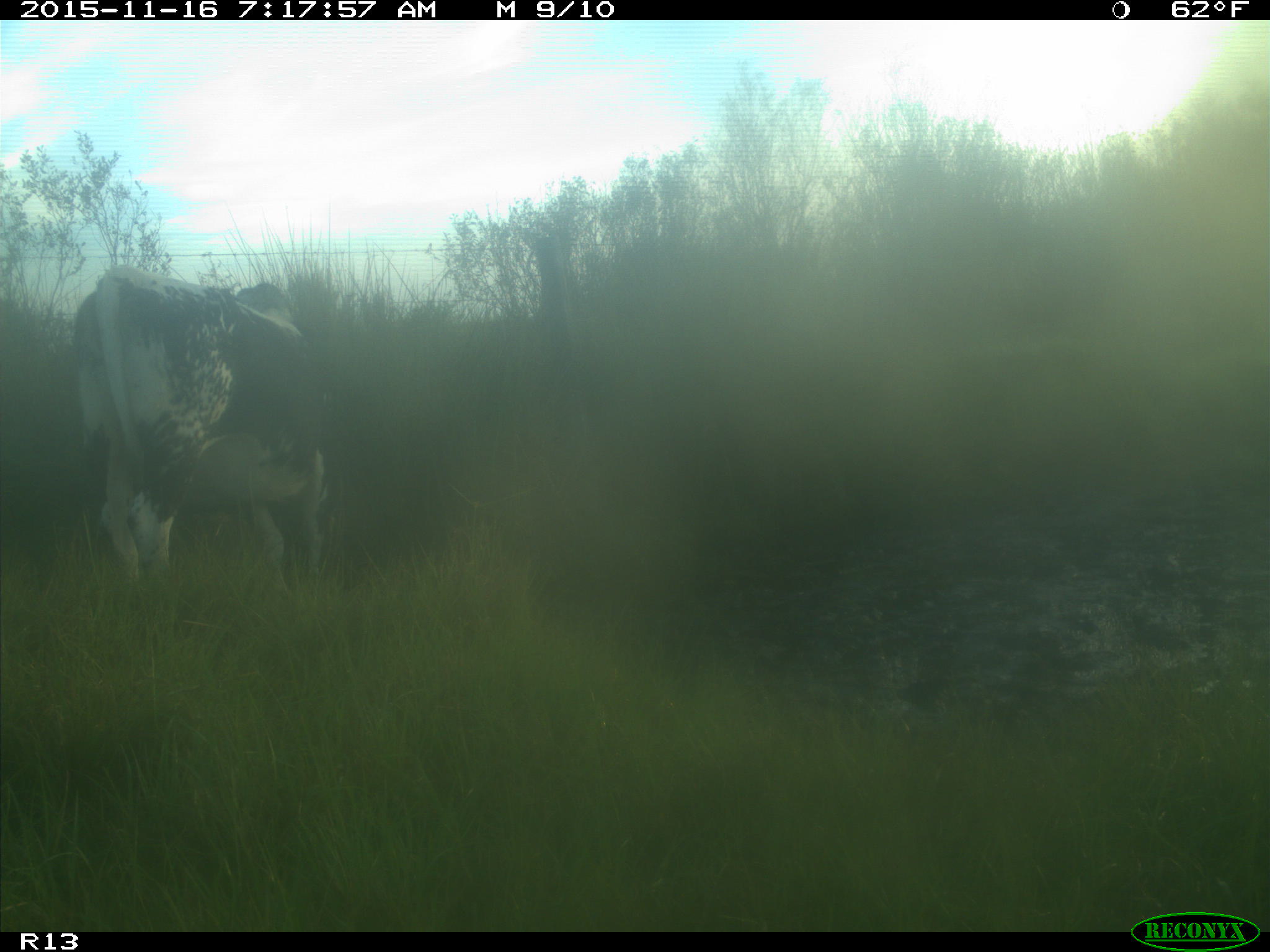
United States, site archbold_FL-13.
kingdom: Animalia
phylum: Chordata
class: Mammalia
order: Artiodactyla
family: Bovidae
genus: Bos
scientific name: Bos taurus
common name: domestic cow